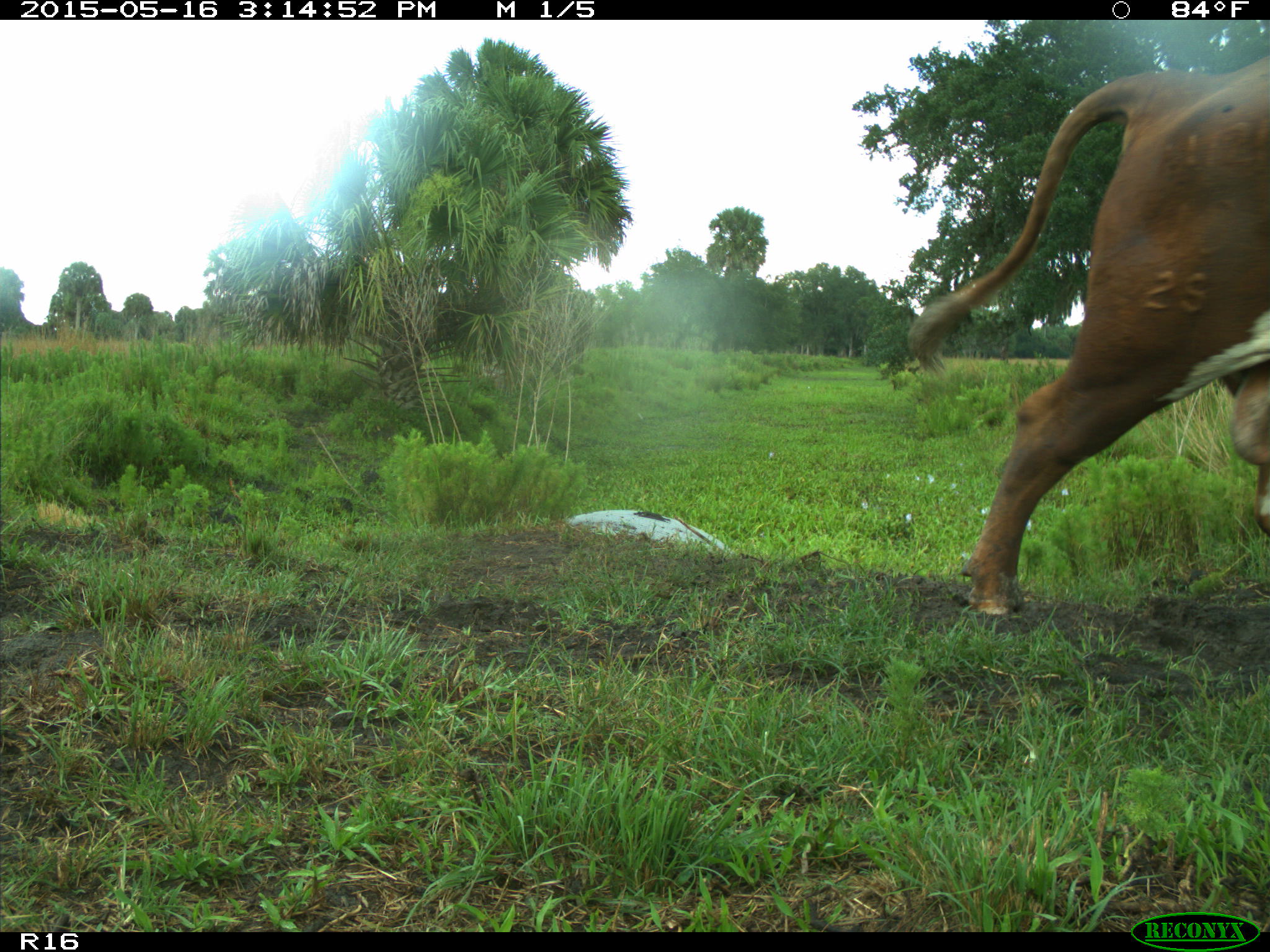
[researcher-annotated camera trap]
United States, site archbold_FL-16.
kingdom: Animalia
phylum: Chordata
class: Mammalia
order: Artiodactyla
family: Bovidae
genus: Bos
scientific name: Bos taurus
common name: domestic cow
Bos taurus (domestic cow).